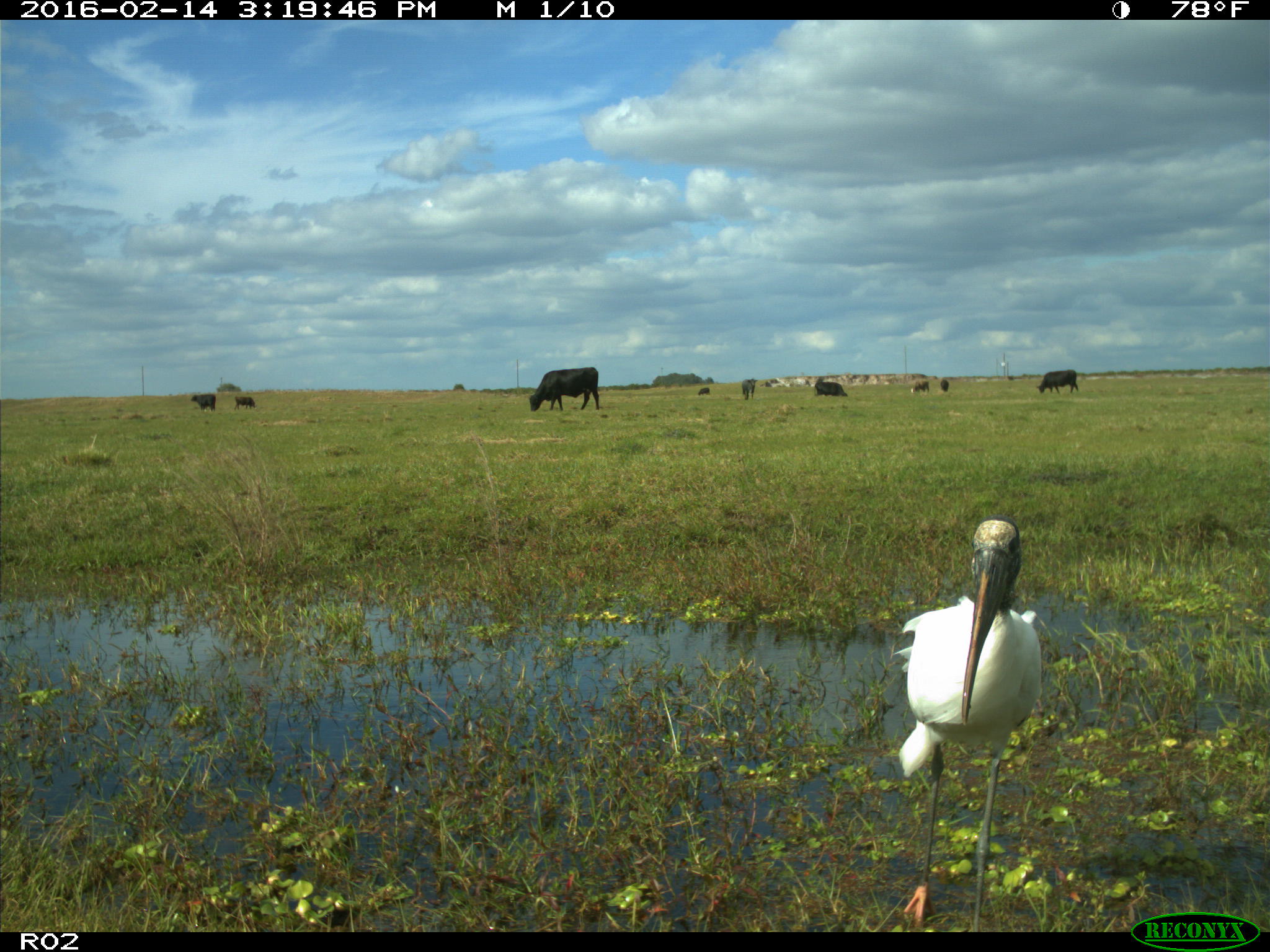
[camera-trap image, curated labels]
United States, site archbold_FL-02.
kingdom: Animalia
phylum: Chordata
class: Mammalia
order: Artiodactyla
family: Bovidae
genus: Bos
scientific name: Bos taurus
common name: domestic cow